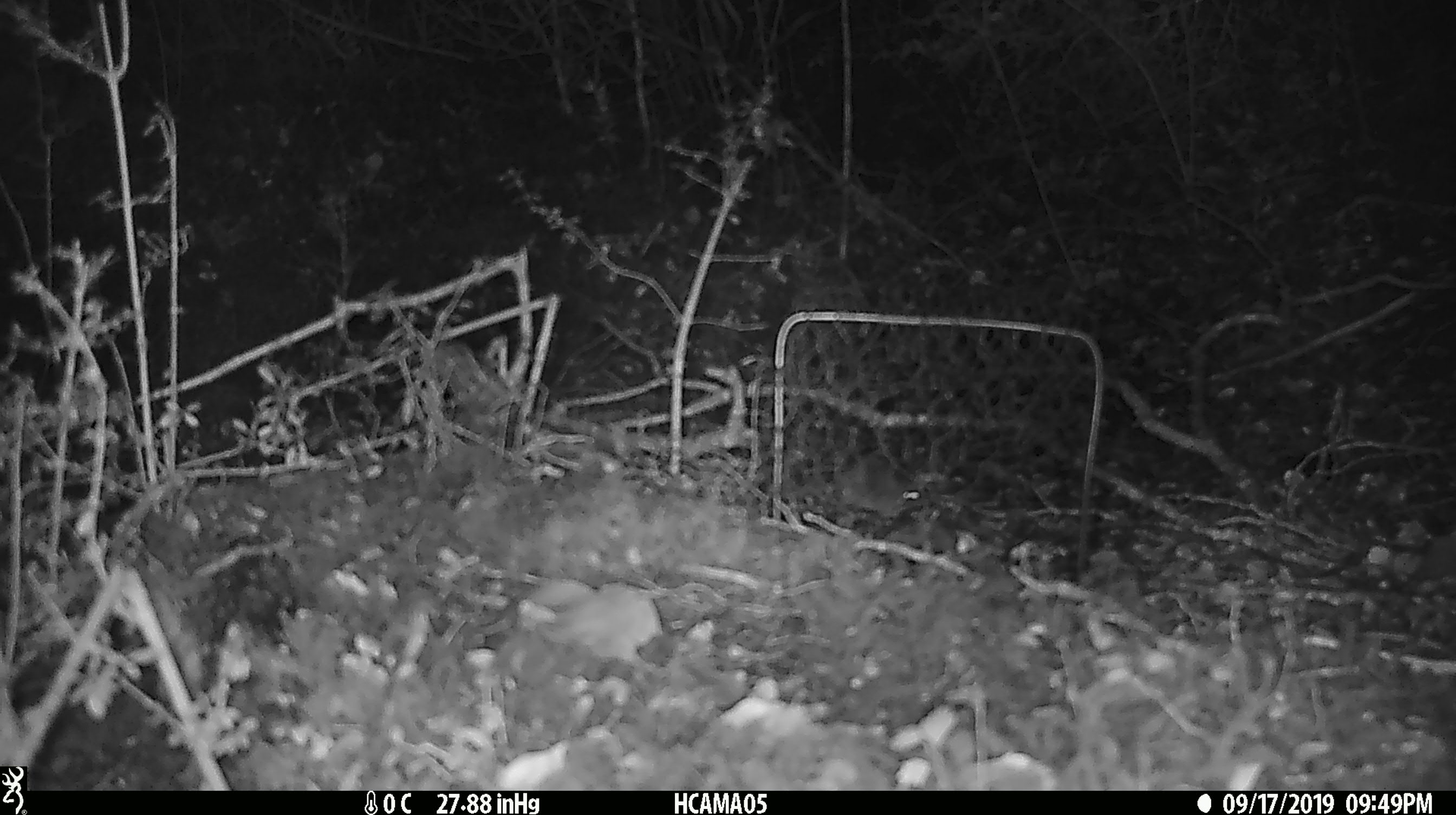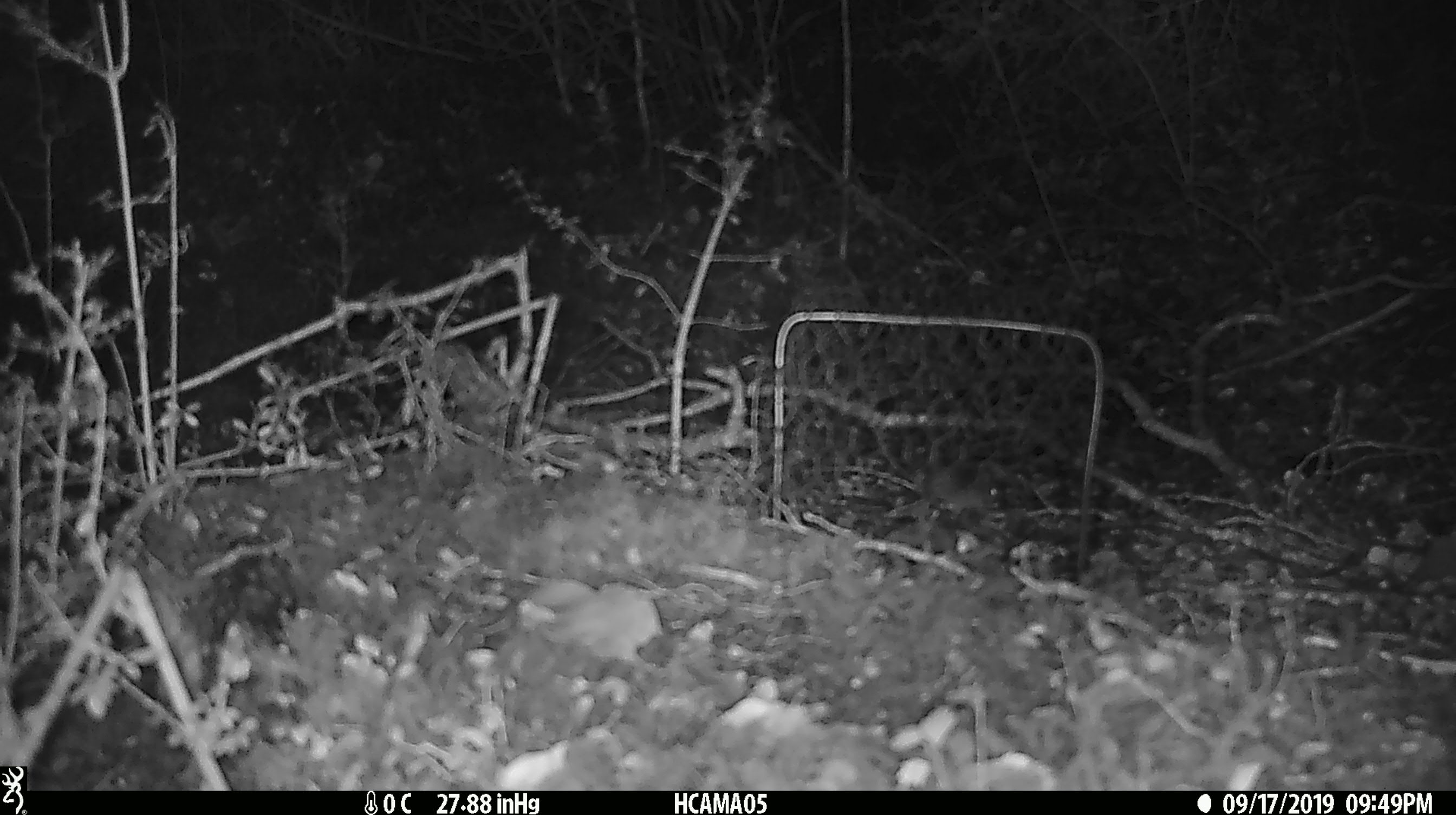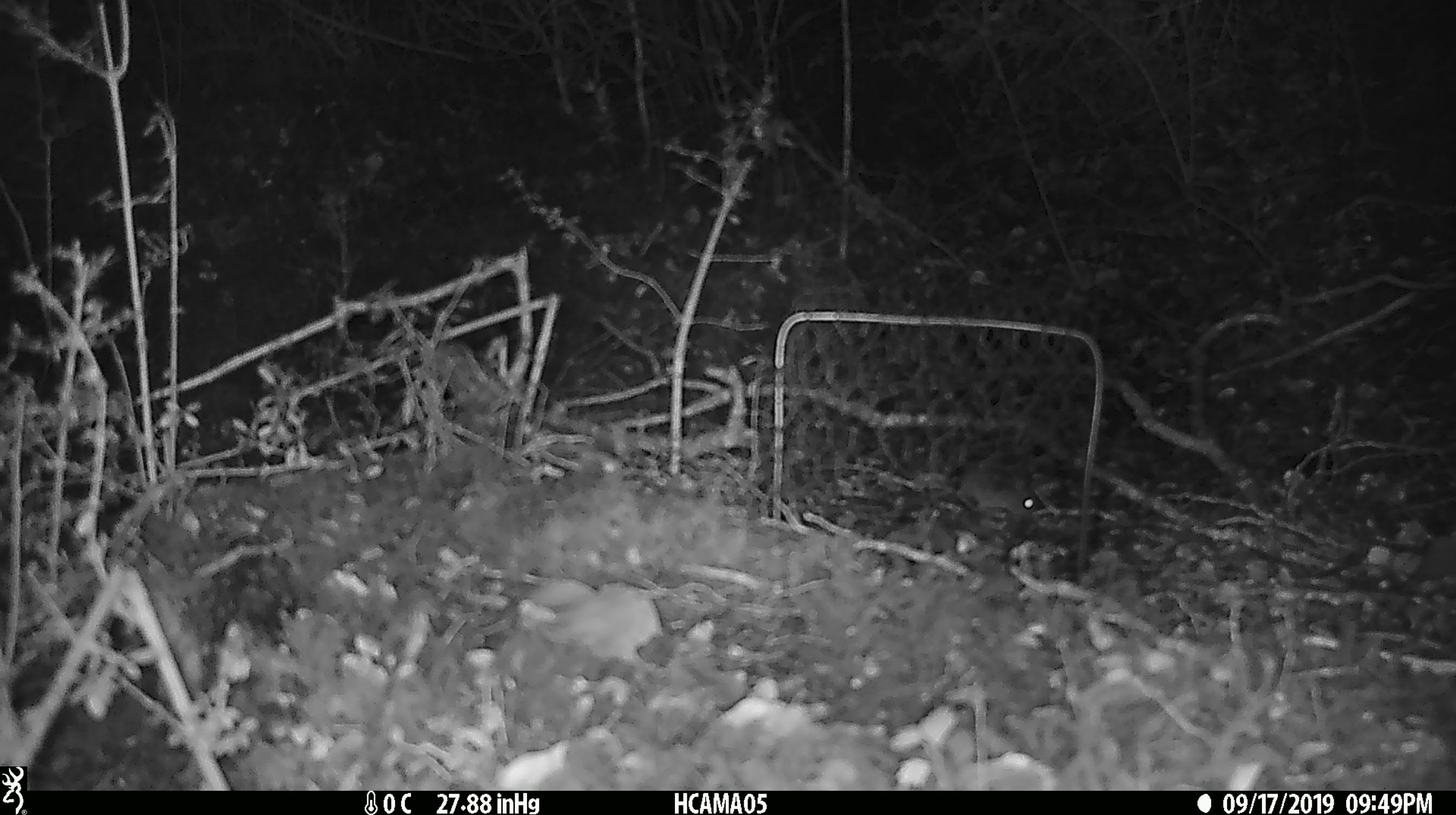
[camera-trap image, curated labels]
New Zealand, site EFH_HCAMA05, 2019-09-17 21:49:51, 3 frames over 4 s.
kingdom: Animalia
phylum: Chordata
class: Mammalia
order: Rodentia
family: Muridae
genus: Mus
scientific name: Mus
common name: mouse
Mouse (Mus).